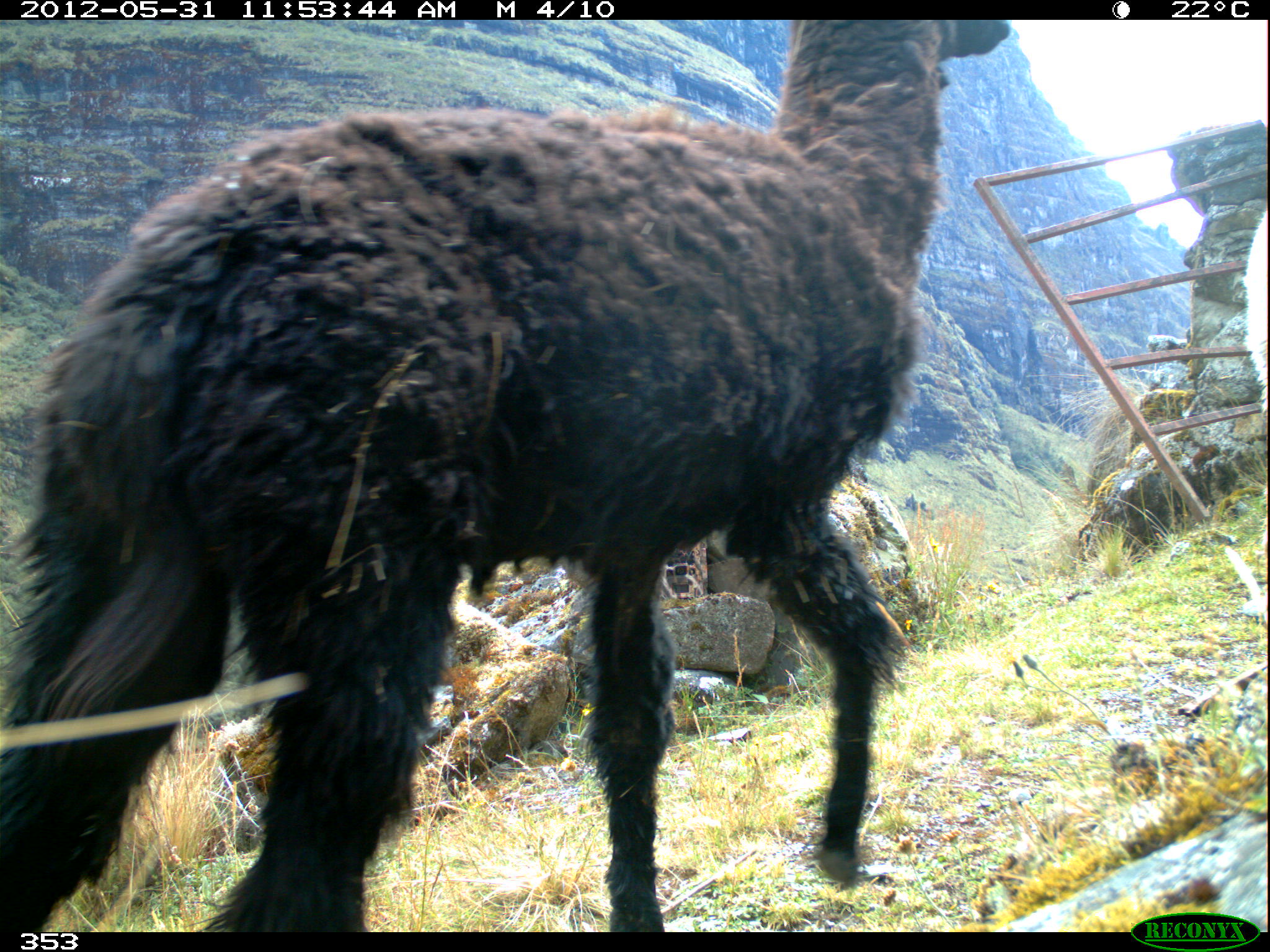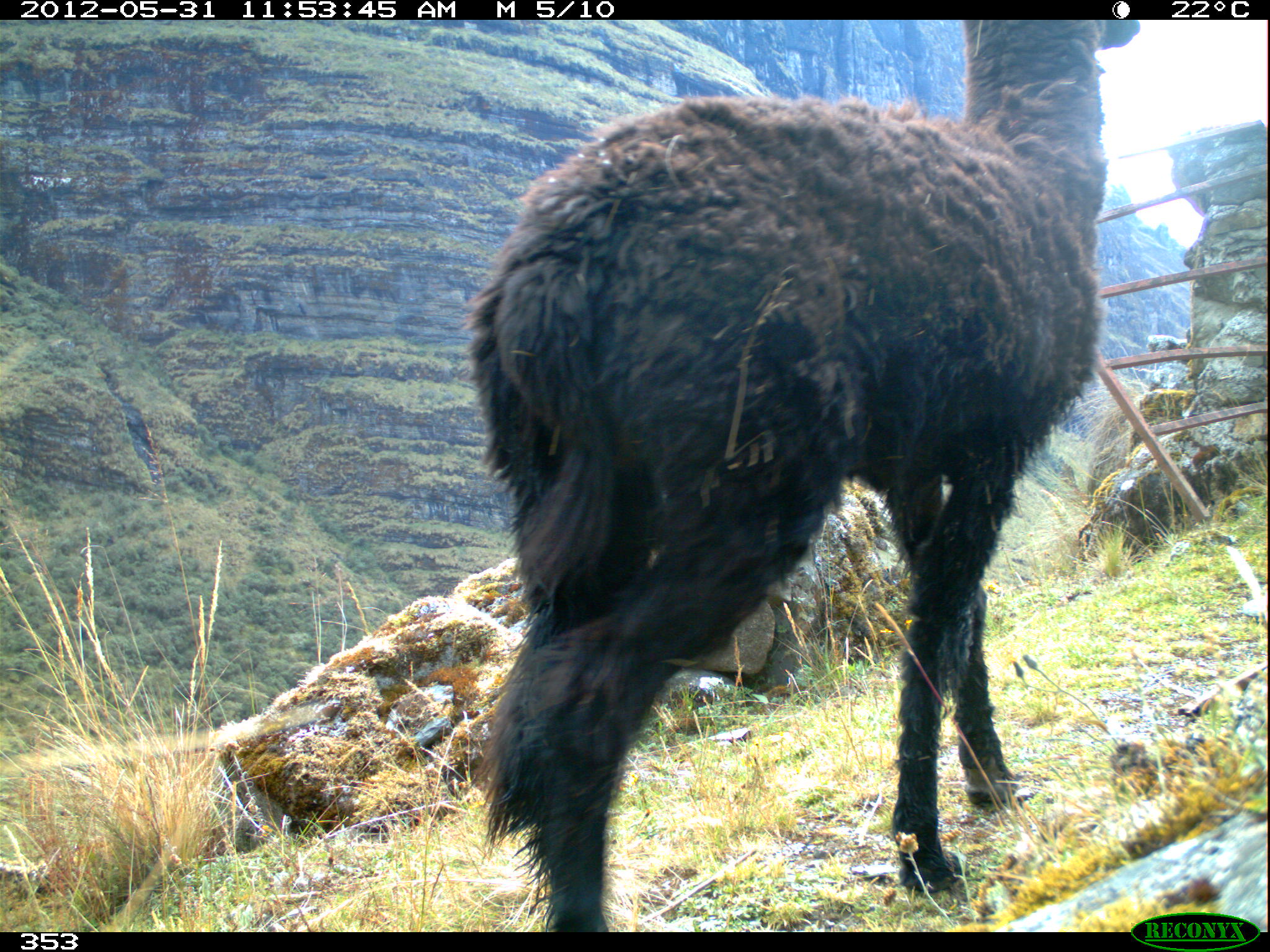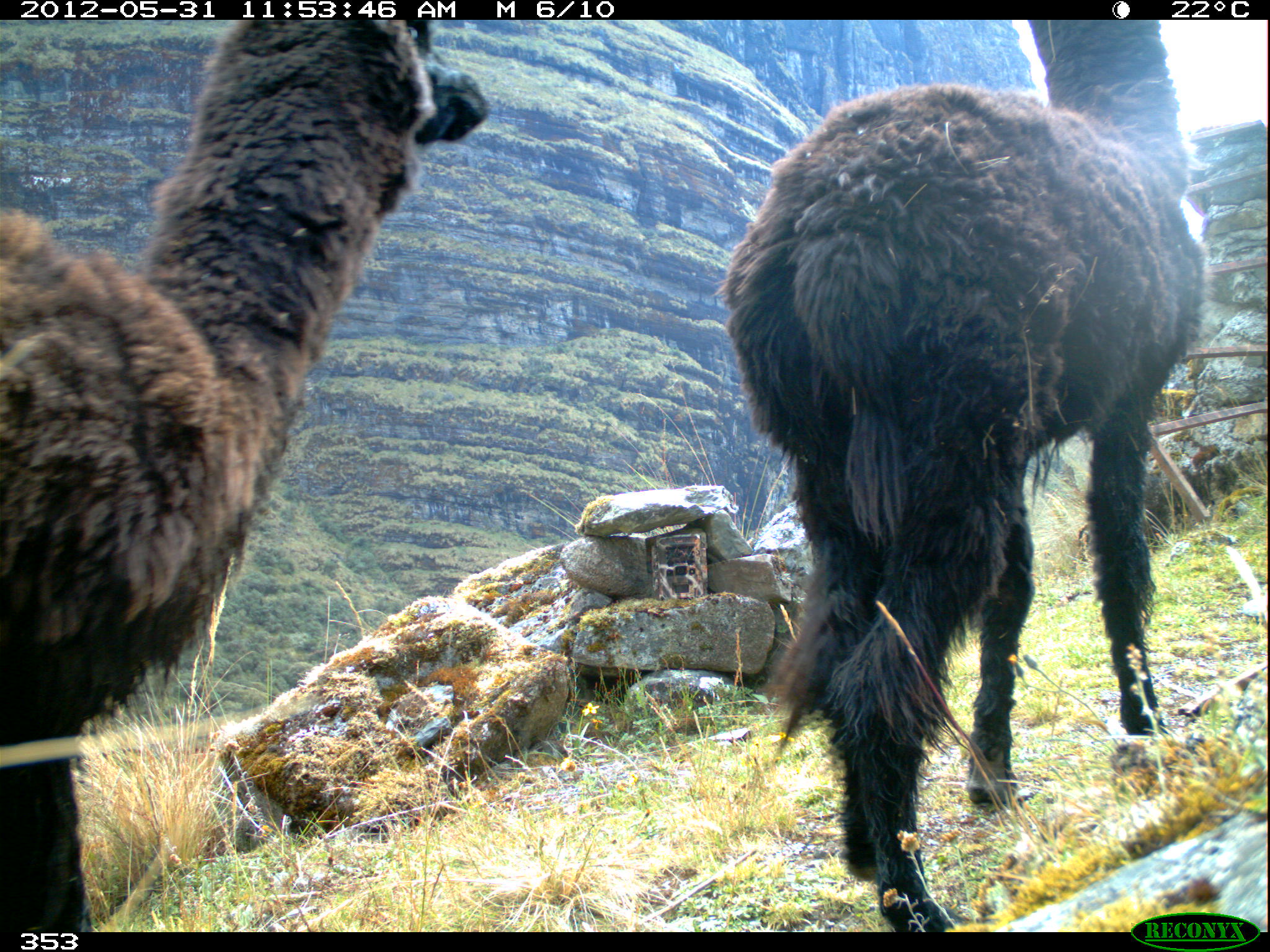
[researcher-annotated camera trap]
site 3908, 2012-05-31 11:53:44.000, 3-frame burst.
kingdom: Animalia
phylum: Chordata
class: Mammalia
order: Artiodactyla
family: Camelidae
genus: Vicugna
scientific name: Vicugna pacos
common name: alpaca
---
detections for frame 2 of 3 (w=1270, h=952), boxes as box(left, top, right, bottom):
vicugna pacos: box(462, 19, 1146, 932)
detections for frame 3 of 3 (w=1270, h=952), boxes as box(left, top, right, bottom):
vicugna pacos: box(705, 19, 1211, 932); box(0, 19, 493, 930)